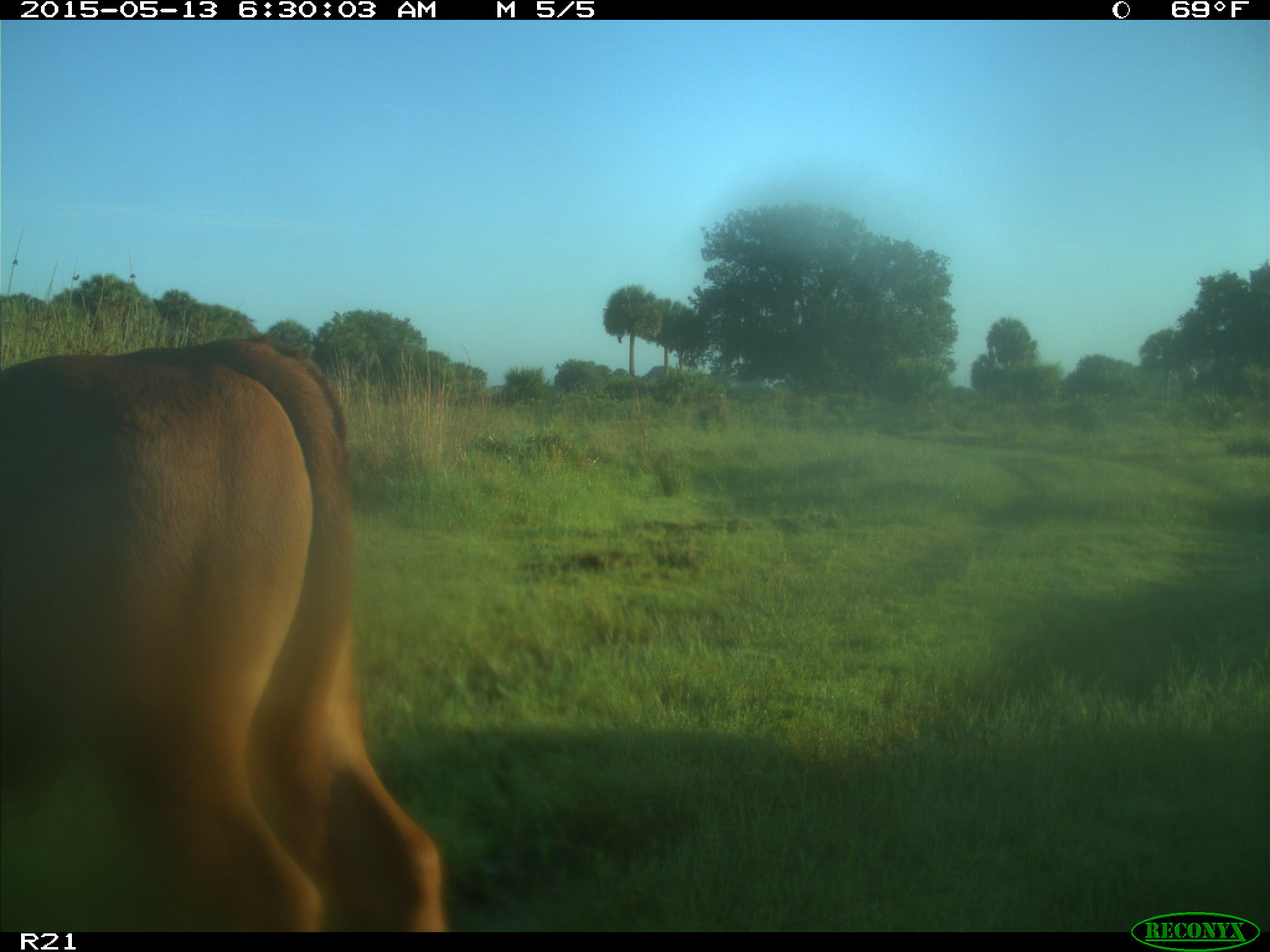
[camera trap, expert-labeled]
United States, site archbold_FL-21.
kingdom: Animalia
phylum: Chordata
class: Mammalia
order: Artiodactyla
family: Bovidae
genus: Bos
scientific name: Bos taurus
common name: domestic cow